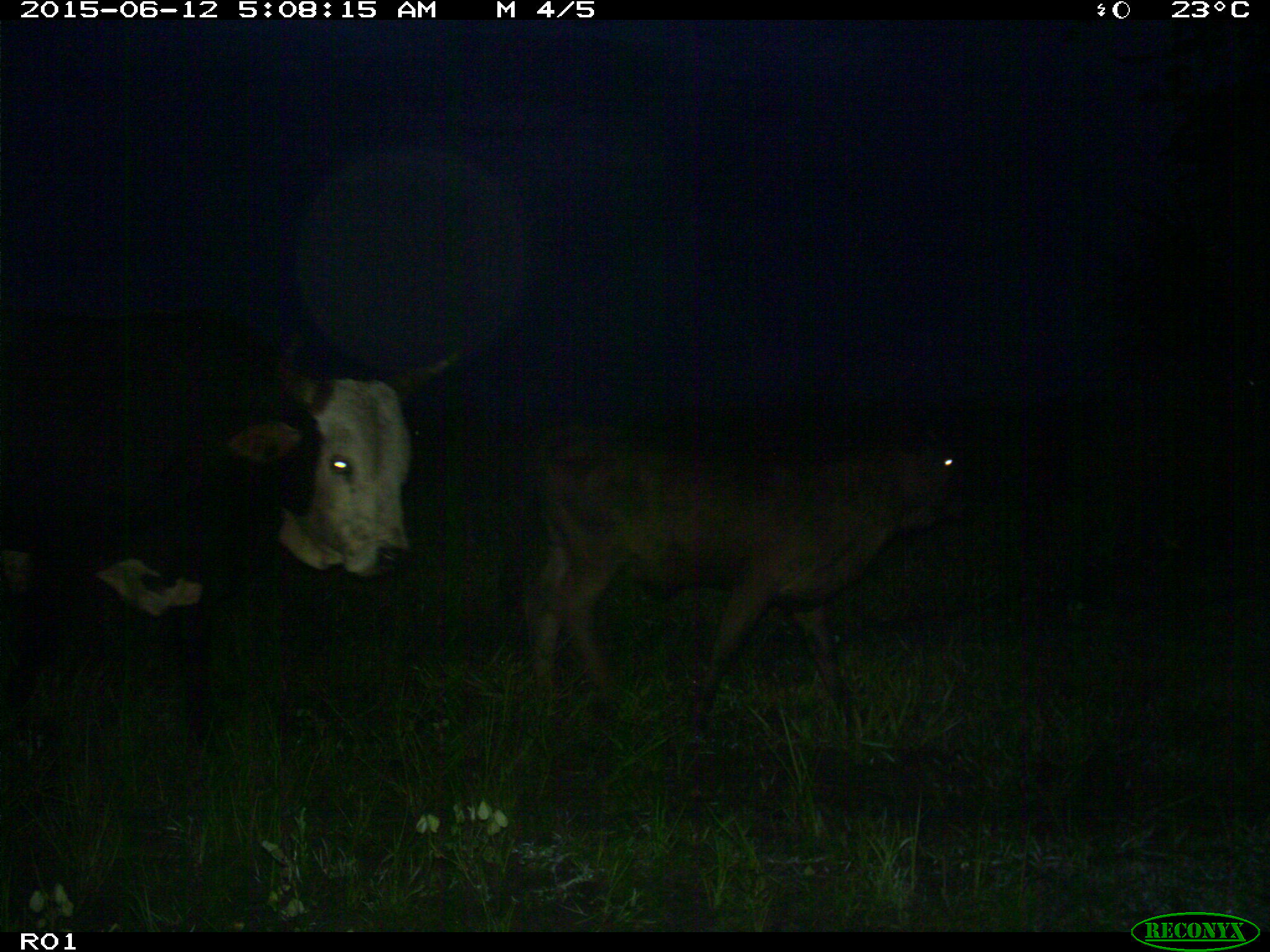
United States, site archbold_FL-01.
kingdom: Animalia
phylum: Chordata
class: Mammalia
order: Artiodactyla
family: Bovidae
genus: Bos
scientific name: Bos taurus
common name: domestic cow